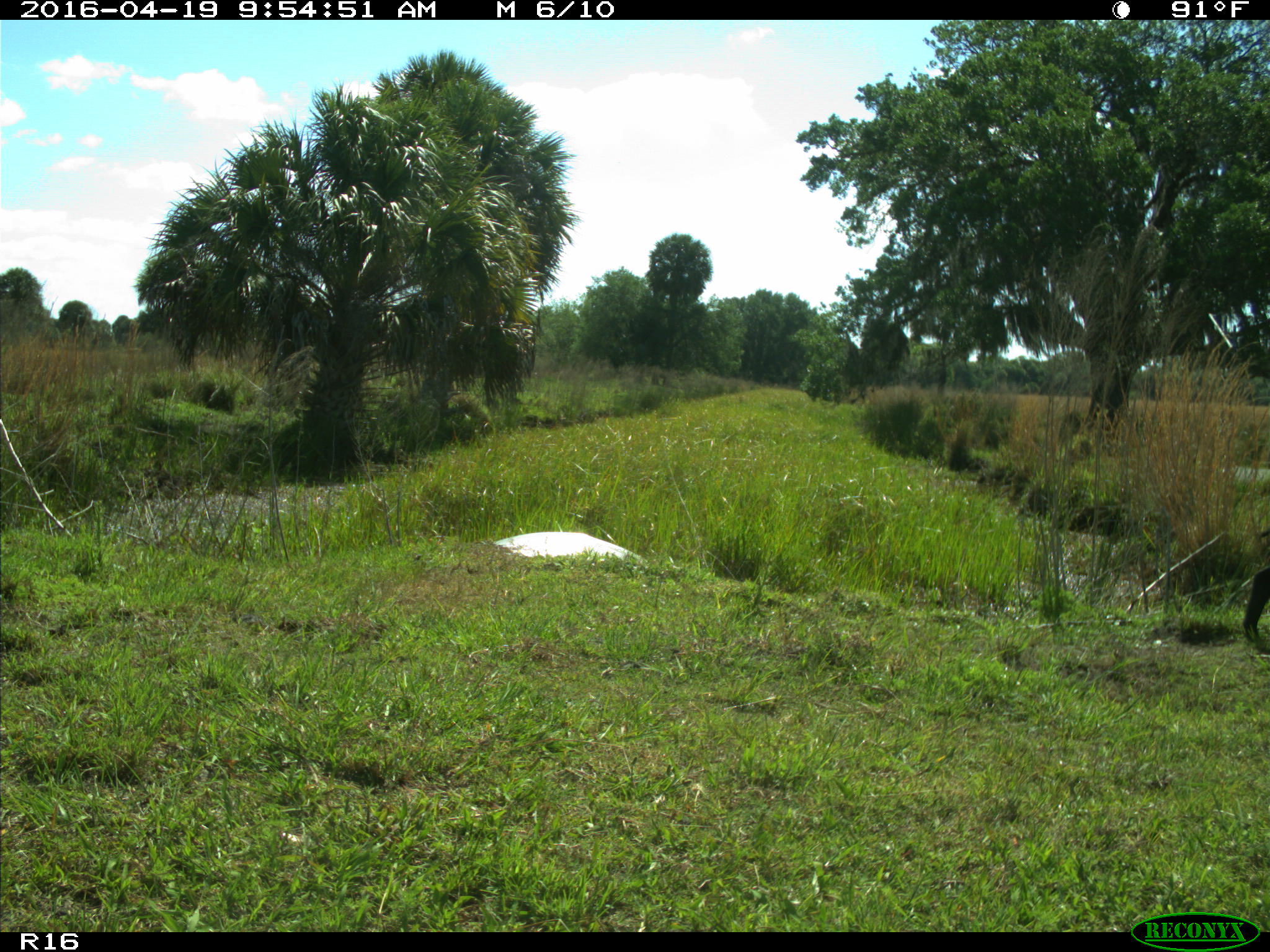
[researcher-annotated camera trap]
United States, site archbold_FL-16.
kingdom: Animalia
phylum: Chordata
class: Mammalia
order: Artiodactyla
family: Suidae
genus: Sus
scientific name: Sus scrofa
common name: wild boar